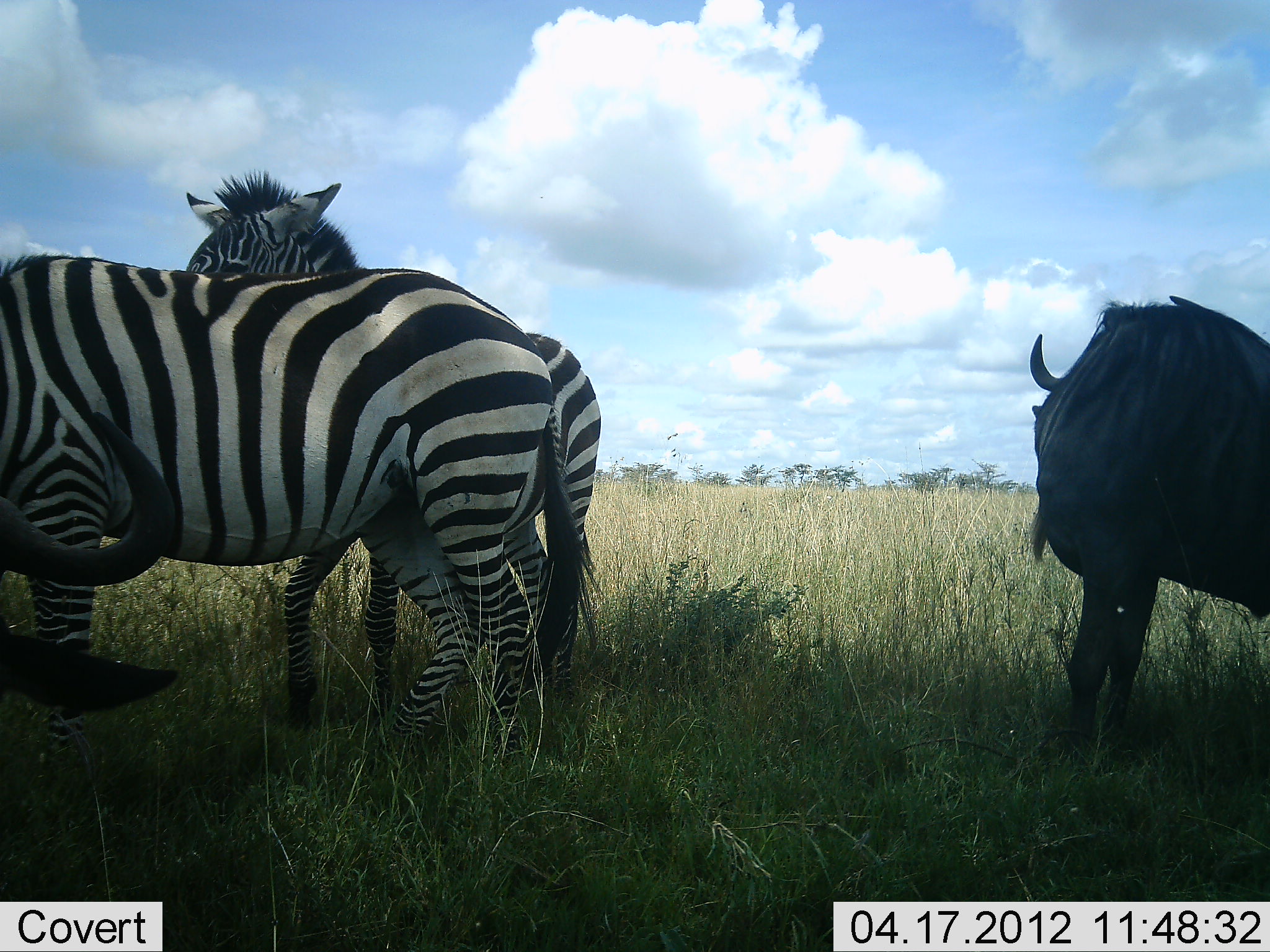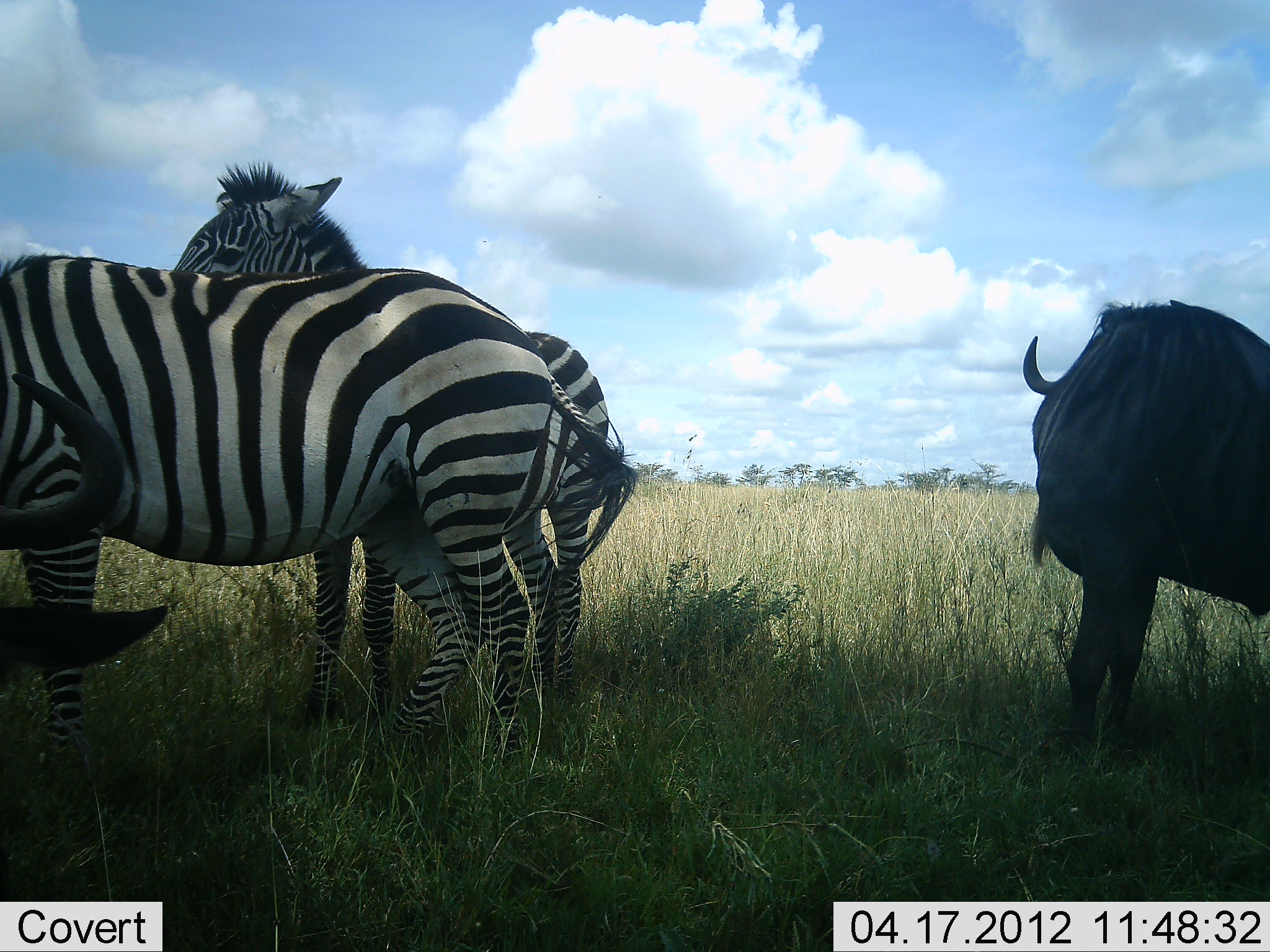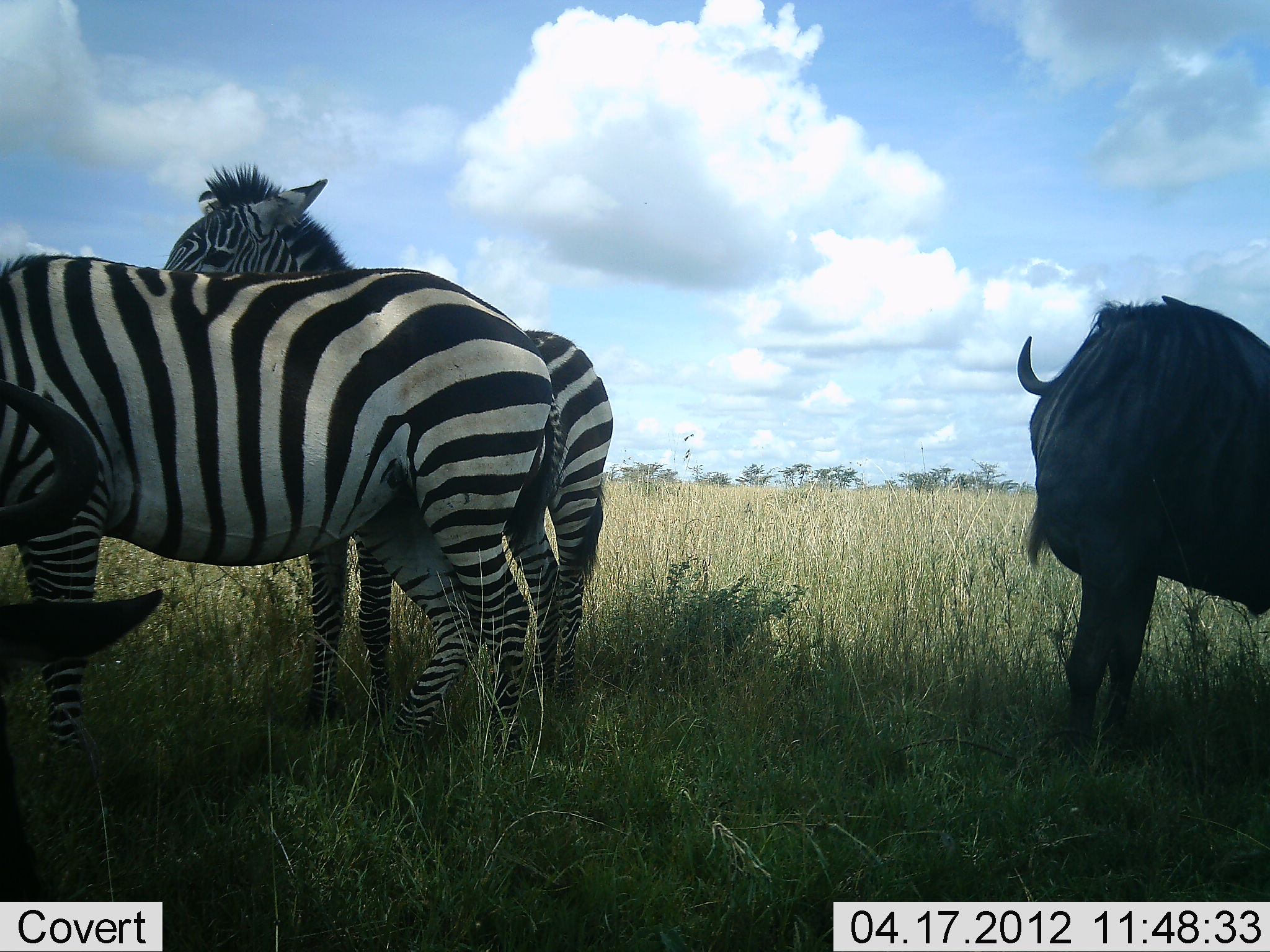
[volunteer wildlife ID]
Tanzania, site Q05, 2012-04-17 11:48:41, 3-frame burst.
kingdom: Animalia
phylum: Chordata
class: Mammalia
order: Artiodactyla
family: Bovidae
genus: Connochaetes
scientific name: Connochaetes taurinus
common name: blue wildebeest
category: wildebeest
Wildebeest (blue wildebeest) (Connochaetes taurinus), count 2. Behavior (volunteer vote fractions): standing 93%, resting 14%, moving 7%, interacting 0%. Young present (vote fraction): 0%. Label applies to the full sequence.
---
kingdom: Animalia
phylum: Chordata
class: Mammalia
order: Perissodactyla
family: Equidae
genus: Equus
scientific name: Equus quagga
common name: plains zebra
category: zebra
Zebra (plains zebra) (Equus quagga), count 2. Behavior (volunteer vote fractions): standing 100%, resting 6%, moving 0%, interacting 6%. Young present (vote fraction): 12%. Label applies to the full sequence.